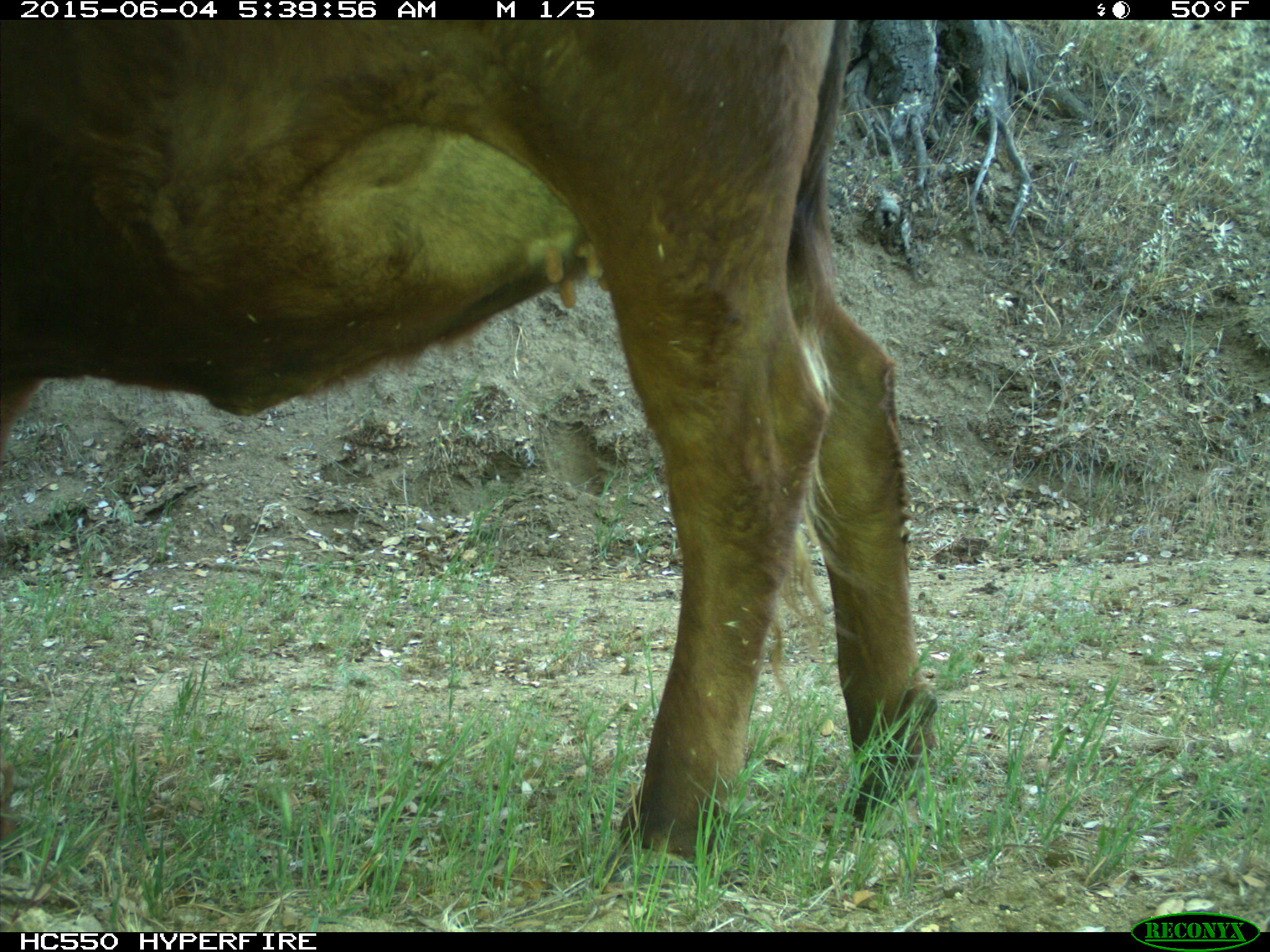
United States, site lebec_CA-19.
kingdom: Animalia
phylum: Chordata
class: Mammalia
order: Artiodactyla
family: Bovidae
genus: Bos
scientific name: Bos taurus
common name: domestic cow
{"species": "Bos taurus (domestic cow)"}